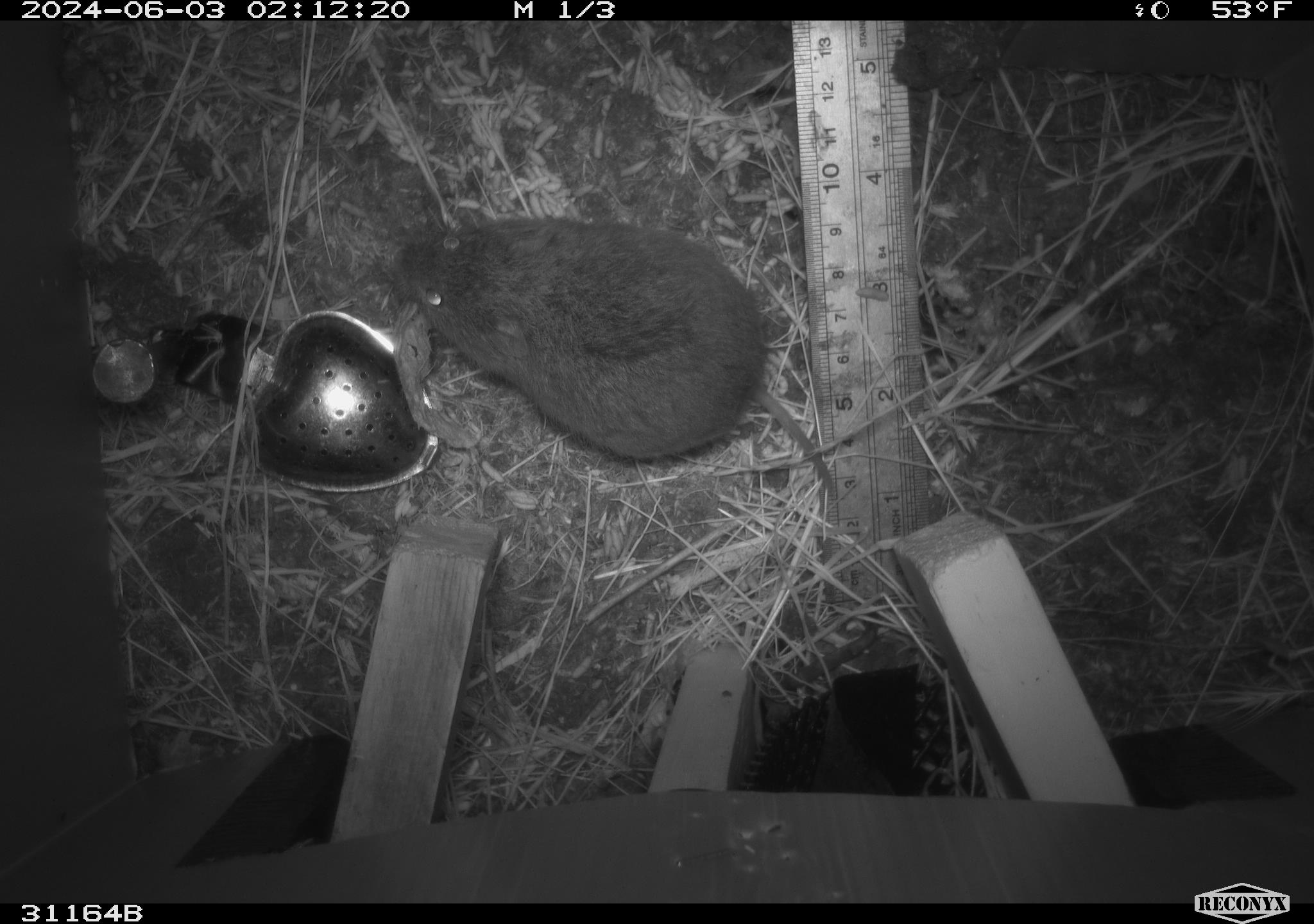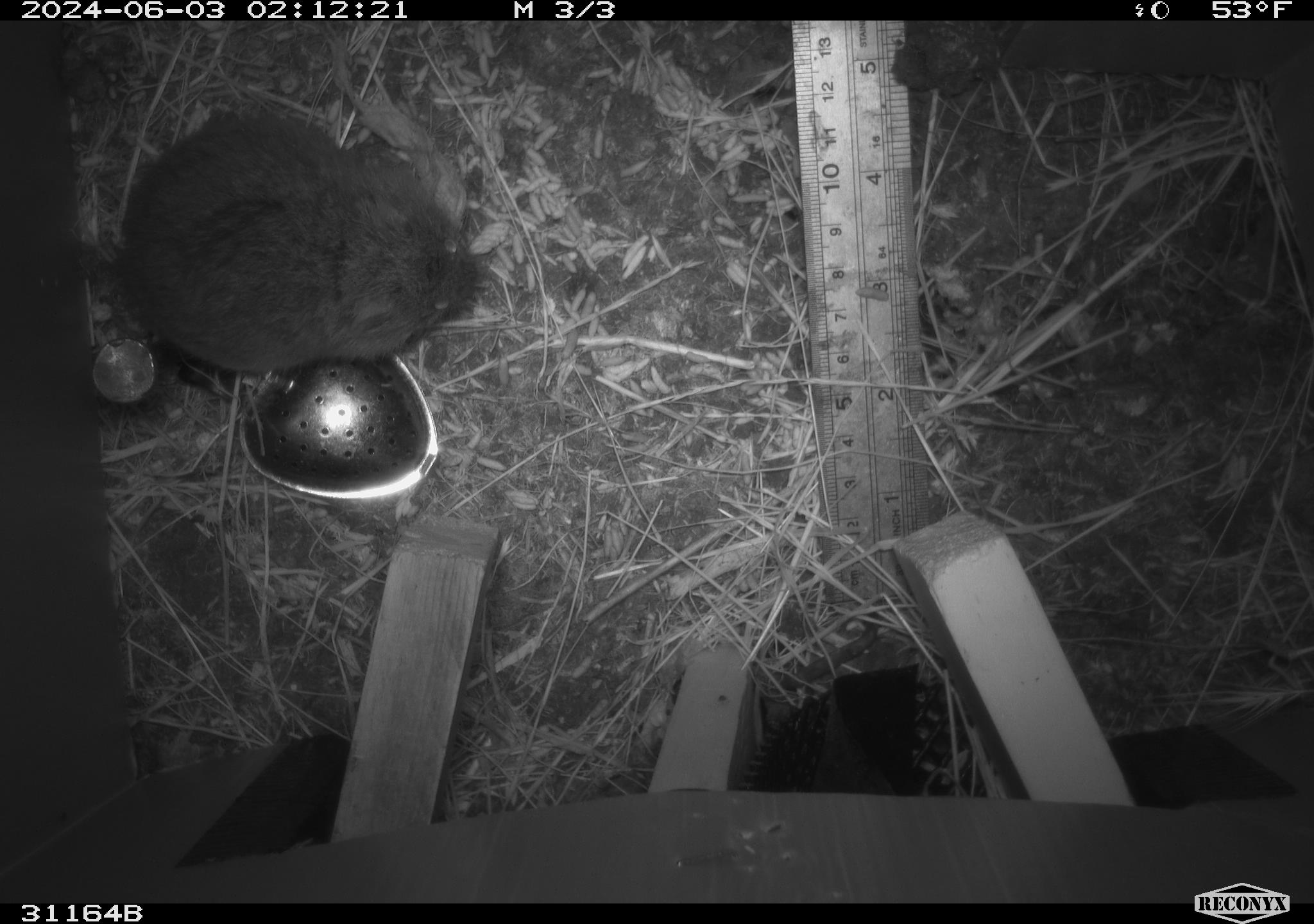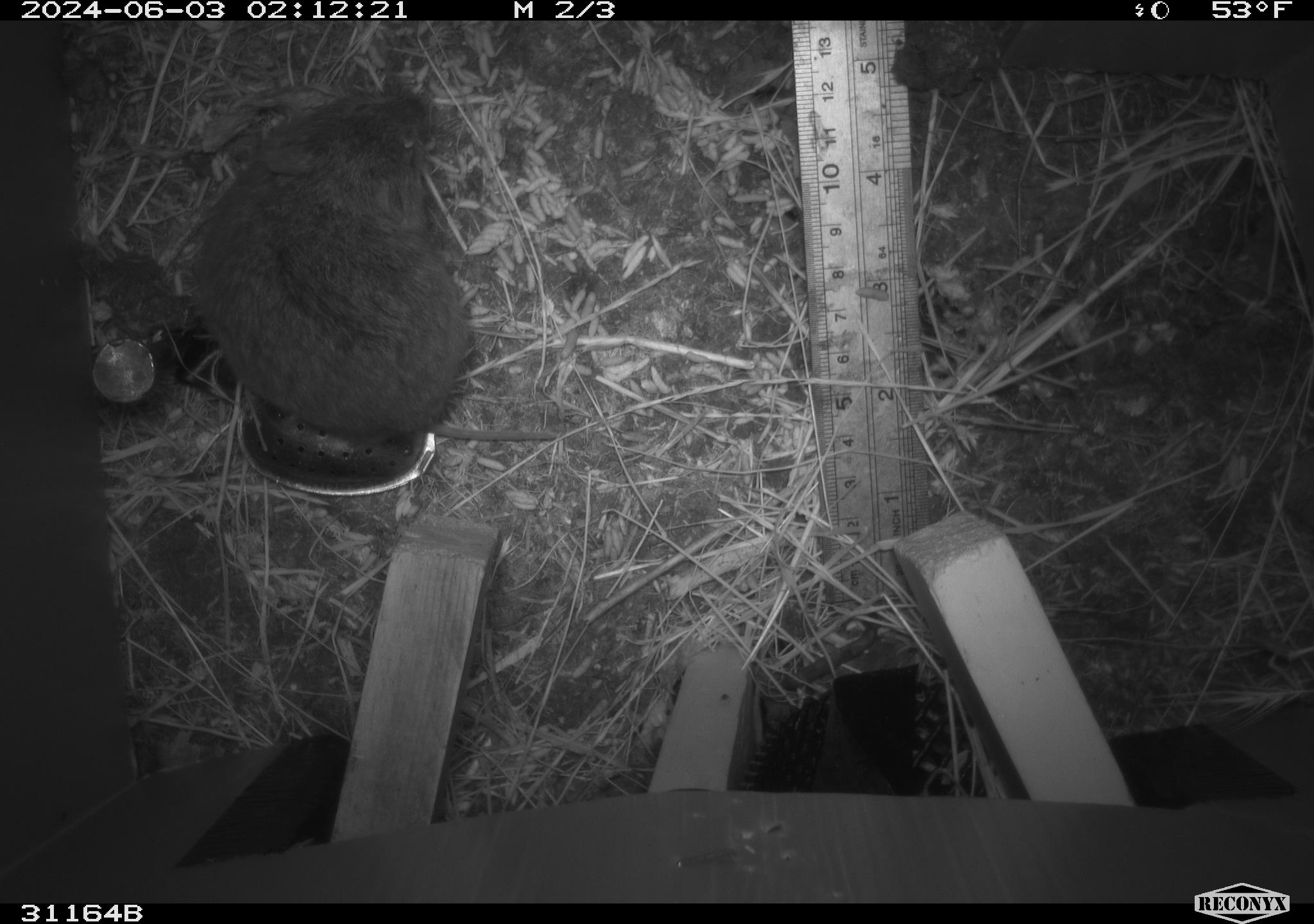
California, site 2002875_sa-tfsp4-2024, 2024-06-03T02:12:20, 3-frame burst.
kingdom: Animalia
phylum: Chordata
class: Mammalia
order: Rodentia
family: Cricetidae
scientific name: Arvicolinae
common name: voles, lemmings, and muskrats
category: arvicolinae subfamily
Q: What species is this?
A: Arvicolinae subfamily (voles, lemmings, and muskrats) (Arvicolinae).